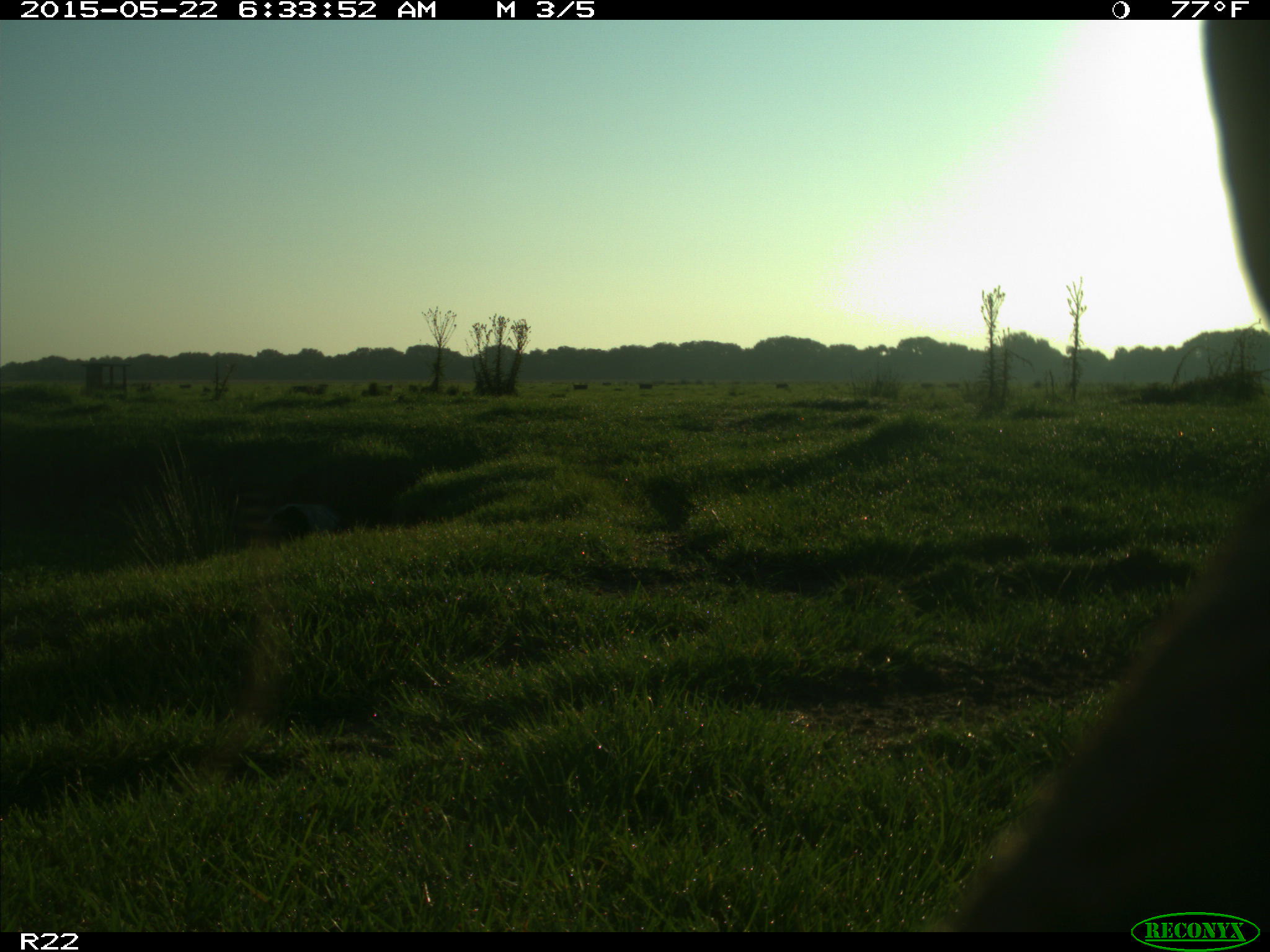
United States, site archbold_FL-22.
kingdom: Animalia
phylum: Chordata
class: Mammalia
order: Artiodactyla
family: Bovidae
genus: Bos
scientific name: Bos taurus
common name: domestic cow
Bos taurus (domestic cow).